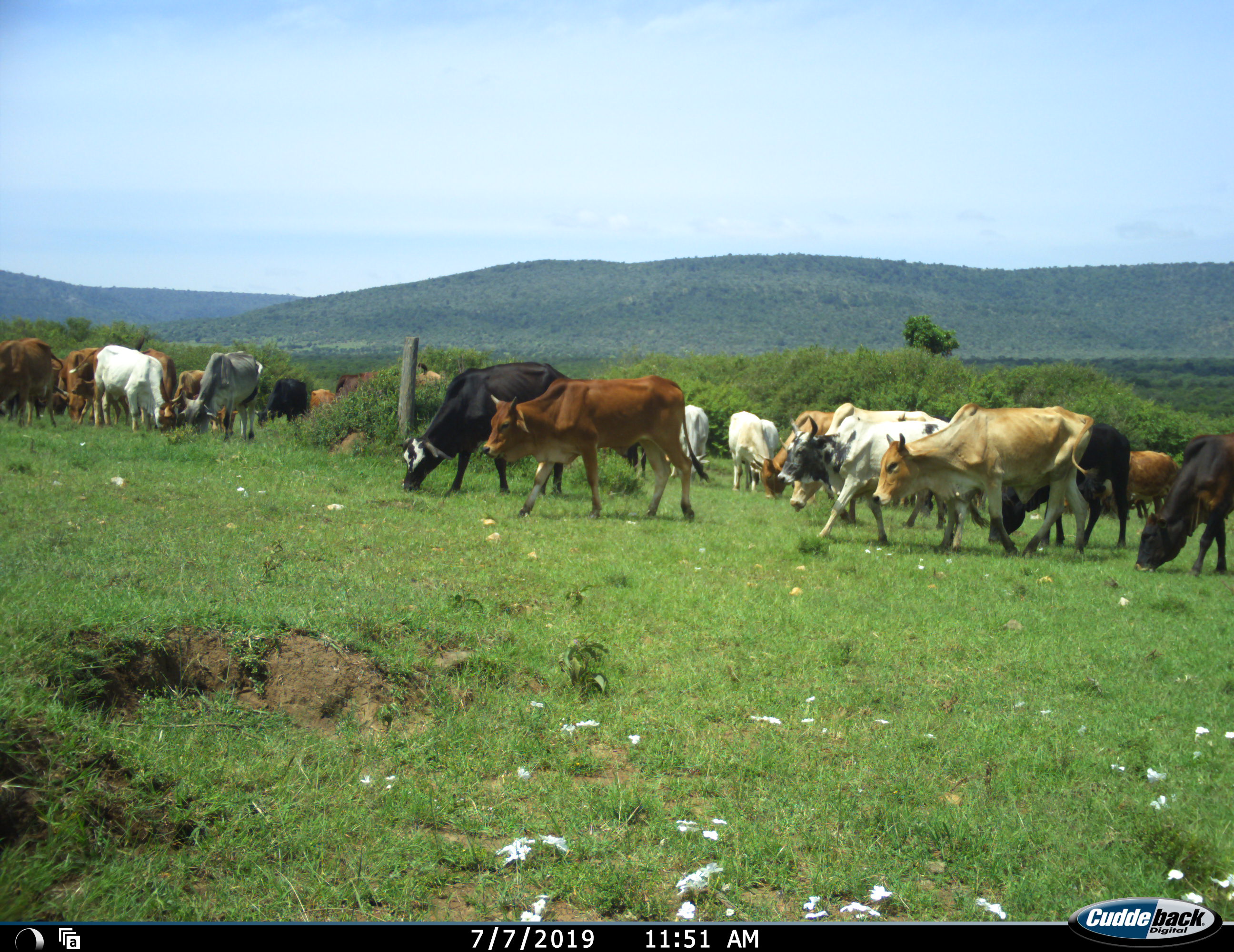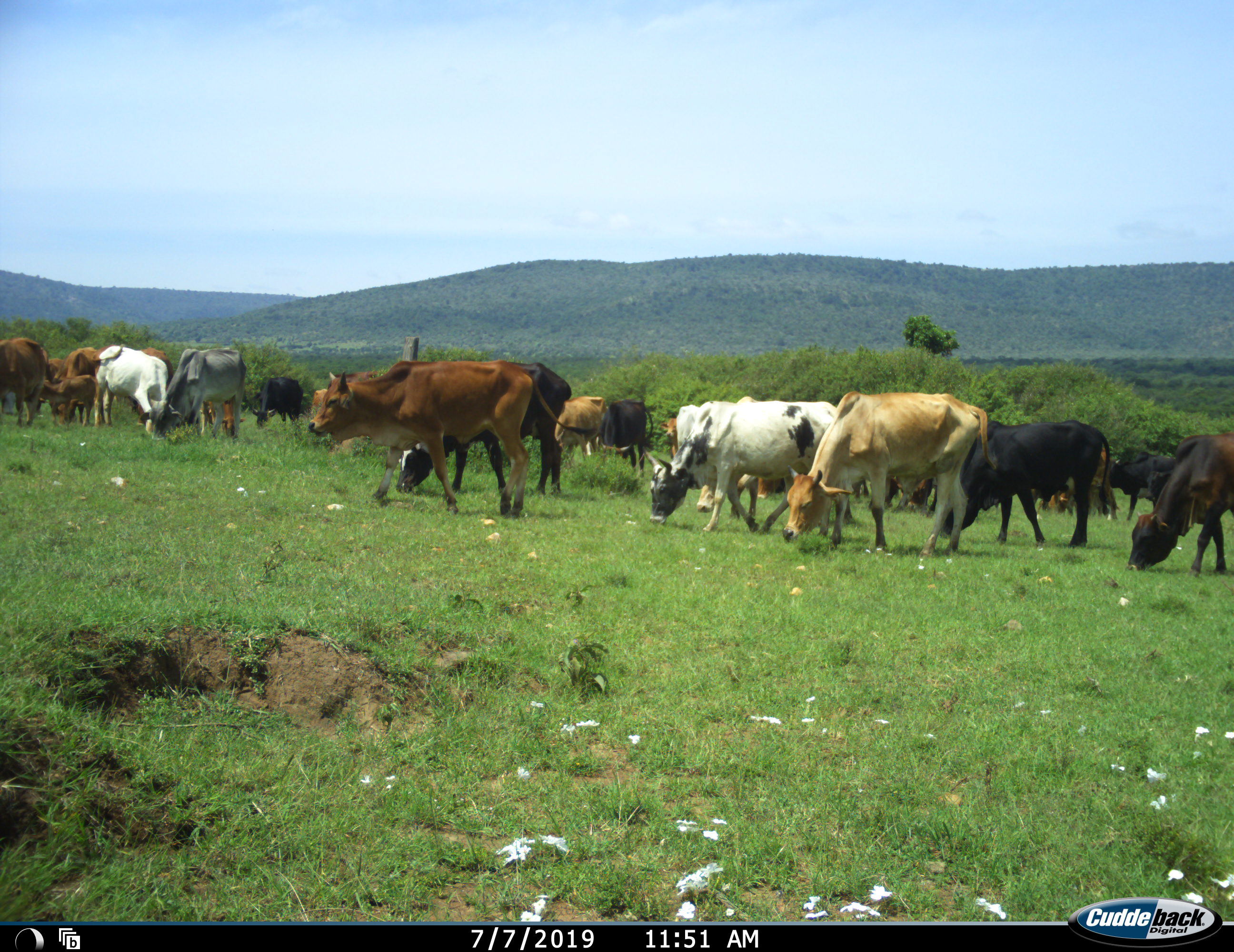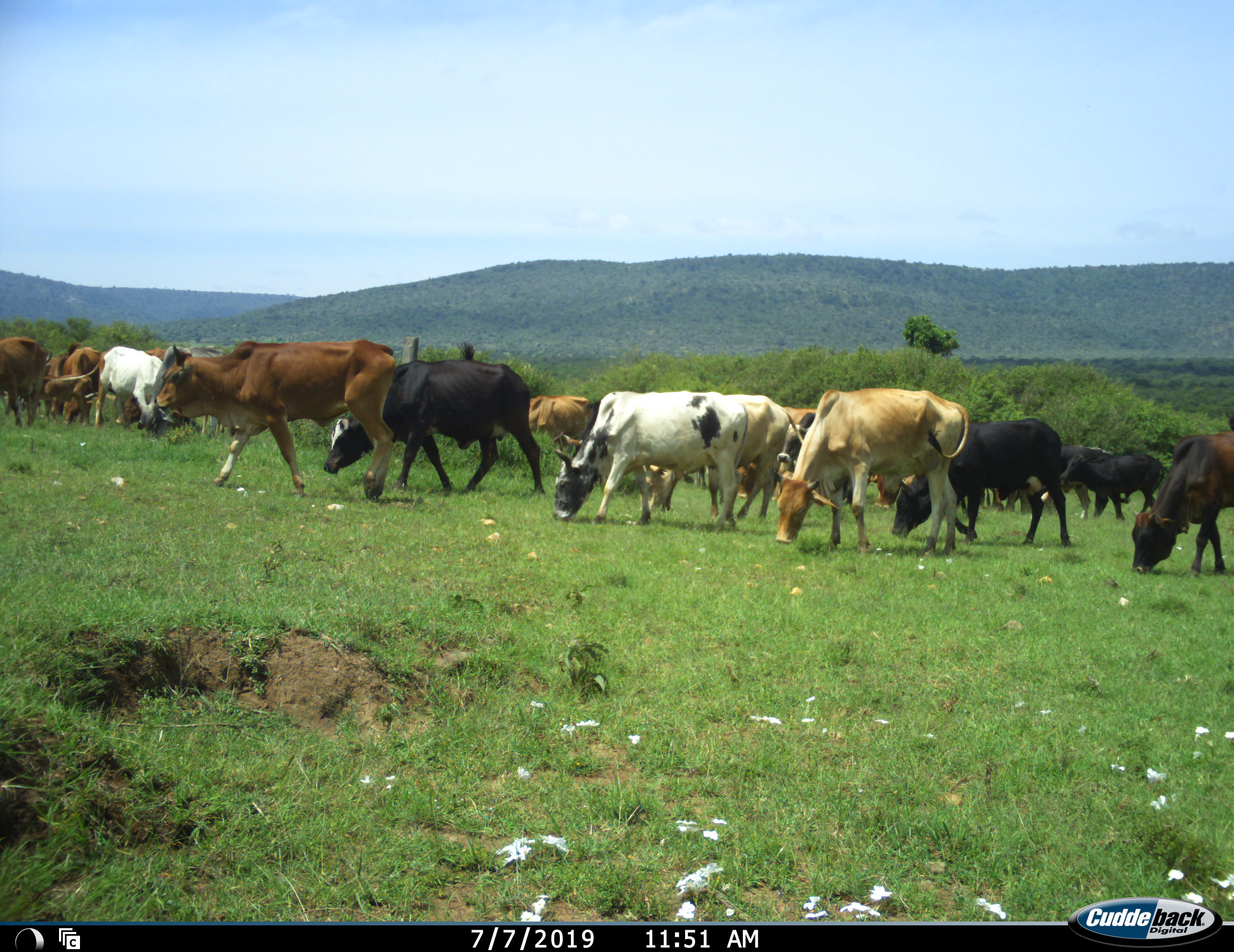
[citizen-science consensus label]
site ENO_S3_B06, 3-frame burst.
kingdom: Animalia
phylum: Chordata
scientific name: Vertebrata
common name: domestic animal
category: domesticanimal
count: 11-50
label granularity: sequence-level